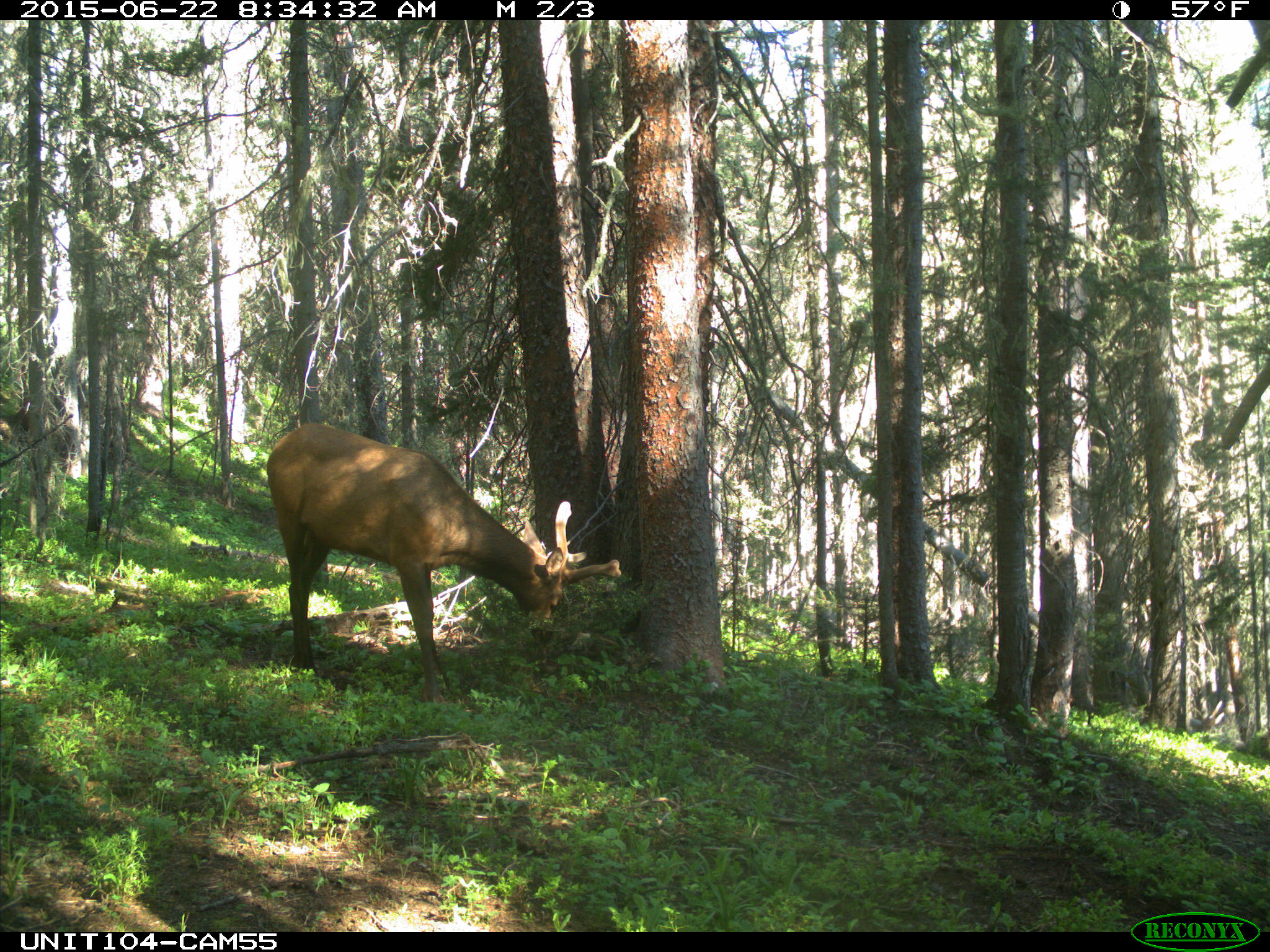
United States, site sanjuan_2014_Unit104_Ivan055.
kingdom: Animalia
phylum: Chordata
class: Mammalia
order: Artiodactyla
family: Cervidae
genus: Cervus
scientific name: Cervus elaphus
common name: red deer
Cervus elaphus (red deer).